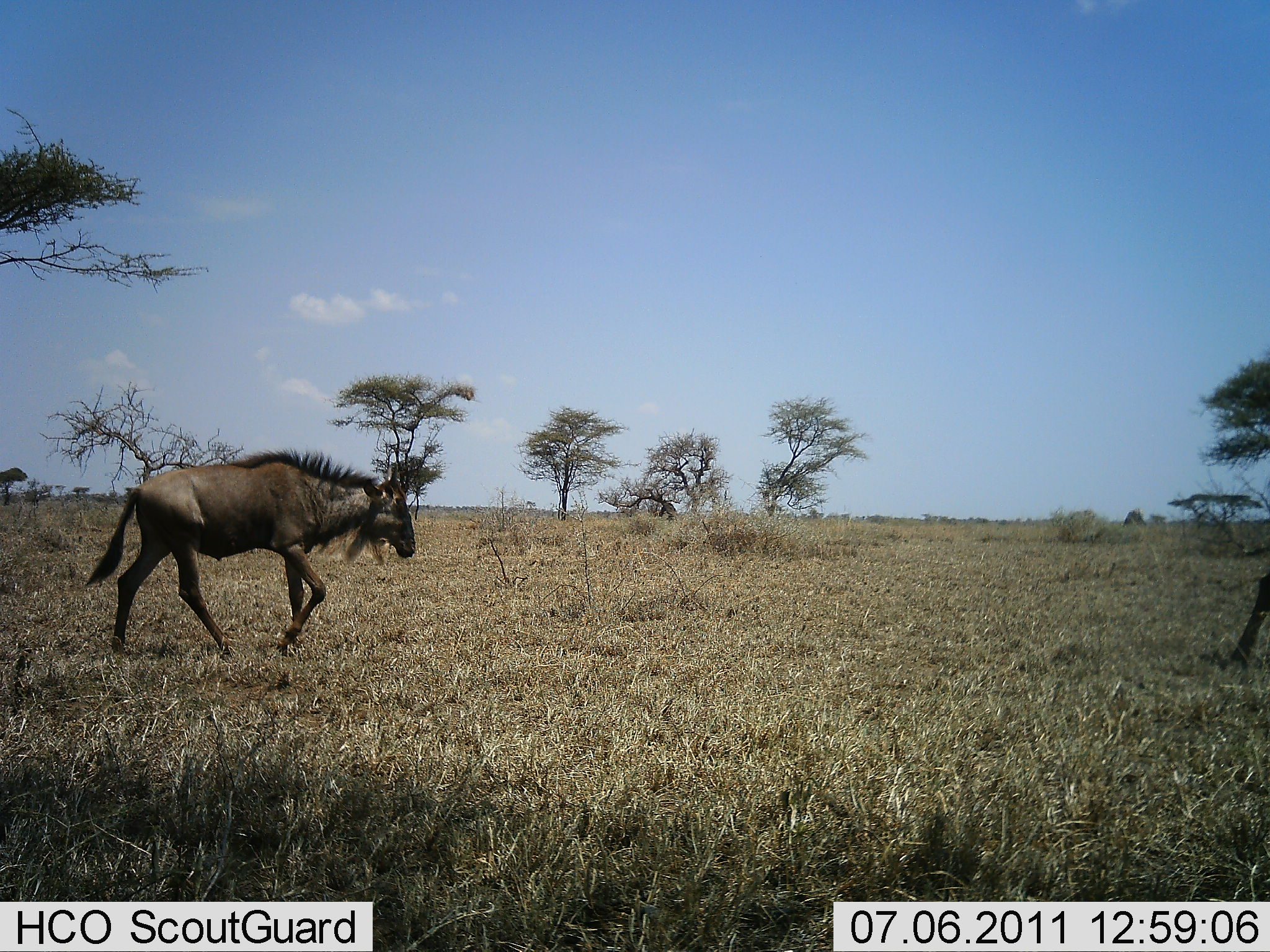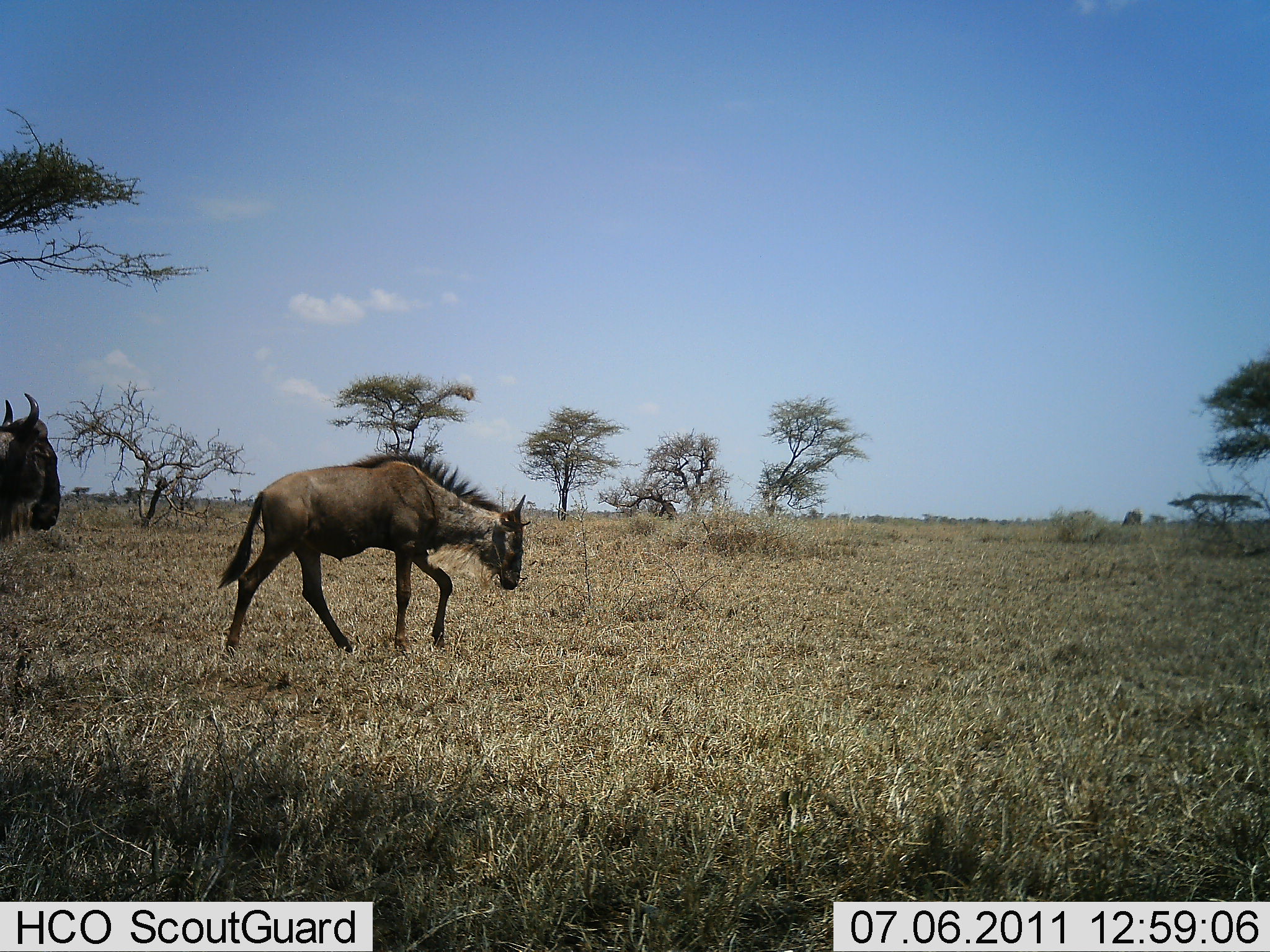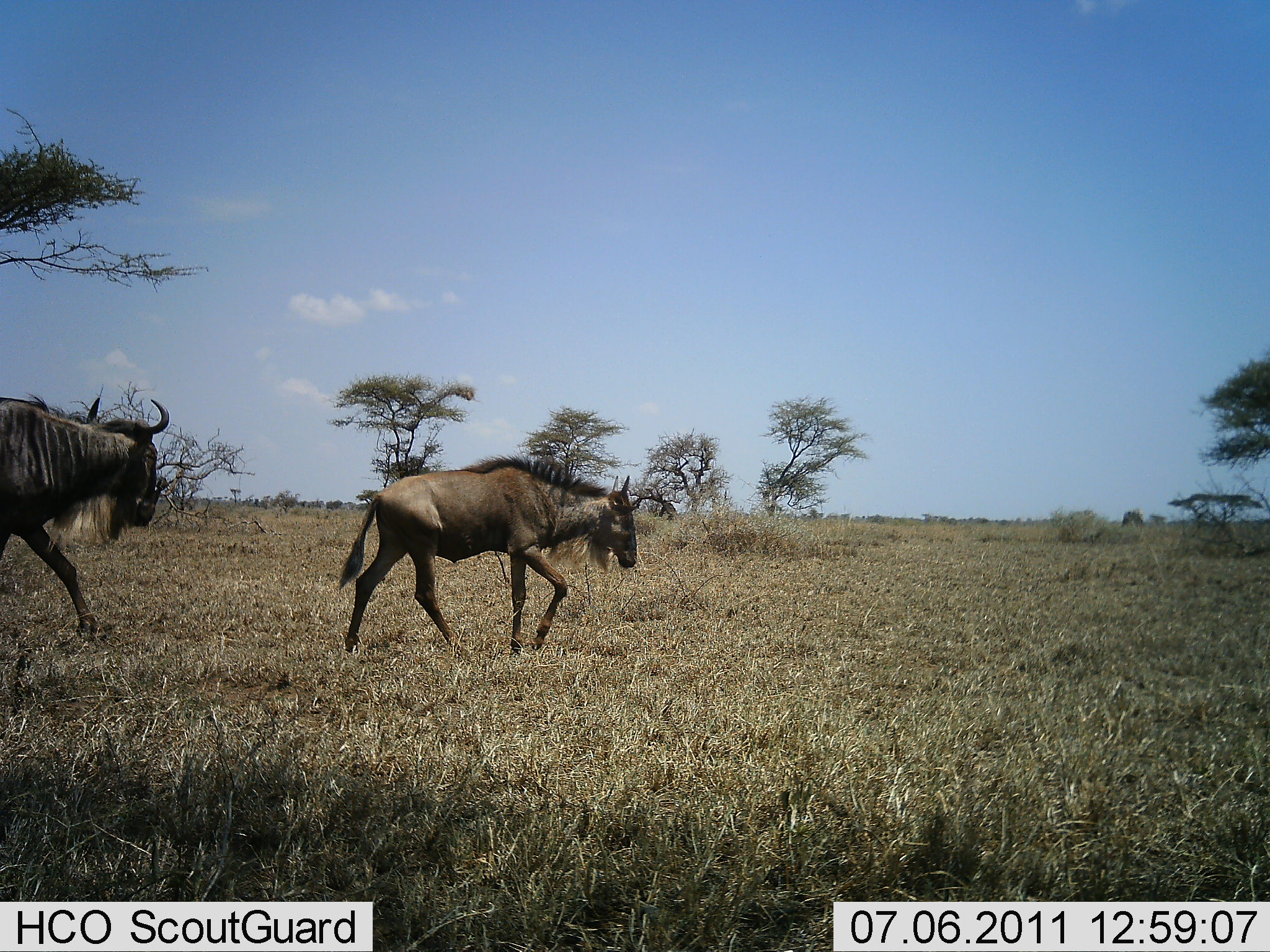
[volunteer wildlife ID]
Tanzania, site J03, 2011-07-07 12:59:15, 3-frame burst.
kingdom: Animalia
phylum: Chordata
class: Mammalia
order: Artiodactyla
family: Bovidae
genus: Connochaetes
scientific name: Connochaetes taurinus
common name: blue wildebeest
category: wildebeest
Wildebeest (blue wildebeest) (Connochaetes taurinus), count 3. Behavior (volunteer vote fractions): standing 0%, resting 0%, moving 100%, interacting 0%. Young present (vote fraction): 45%. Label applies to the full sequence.